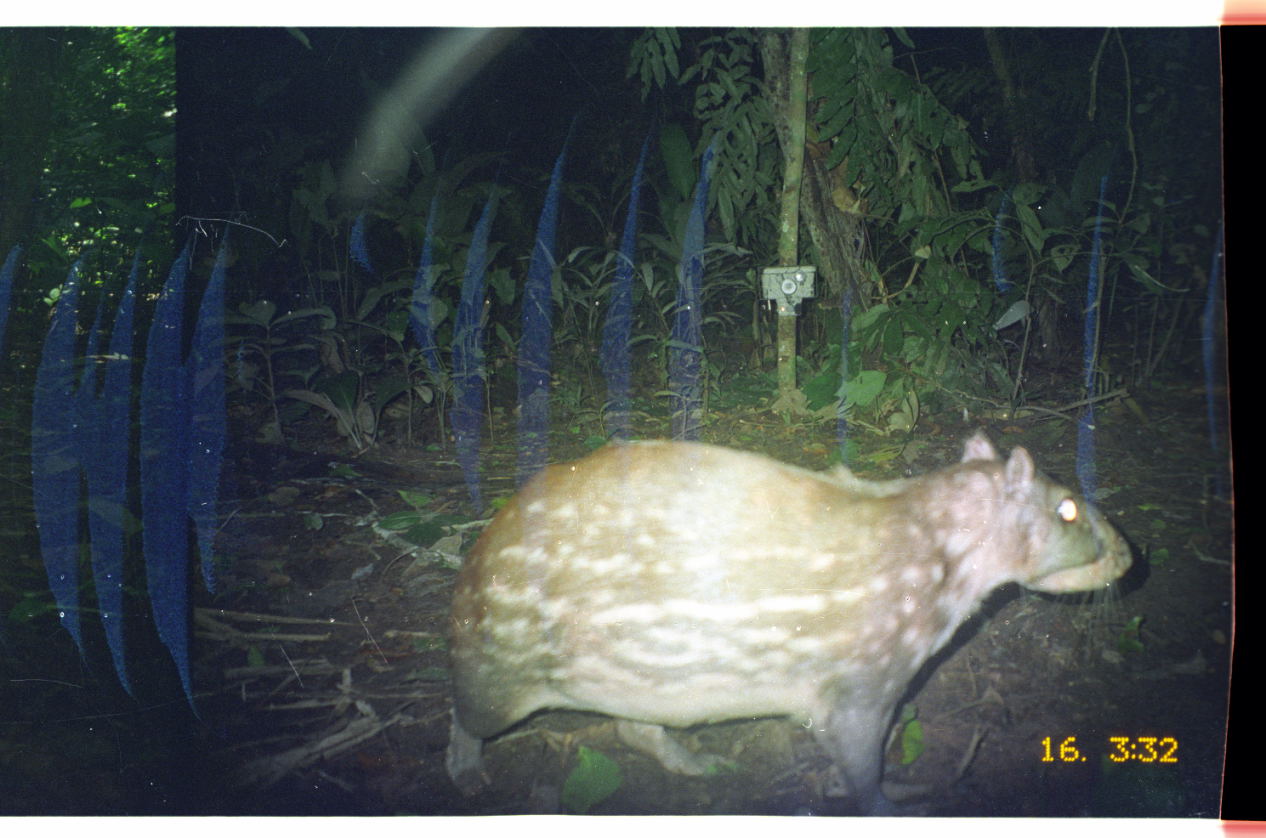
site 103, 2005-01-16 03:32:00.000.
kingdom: Animalia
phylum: Chordata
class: Mammalia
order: Rodentia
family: Cuniculidae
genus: Cuniculus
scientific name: Cuniculus paca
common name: spotted paca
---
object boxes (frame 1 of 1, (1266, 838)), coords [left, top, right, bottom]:
cuniculus paca: [441, 424, 1134, 815]